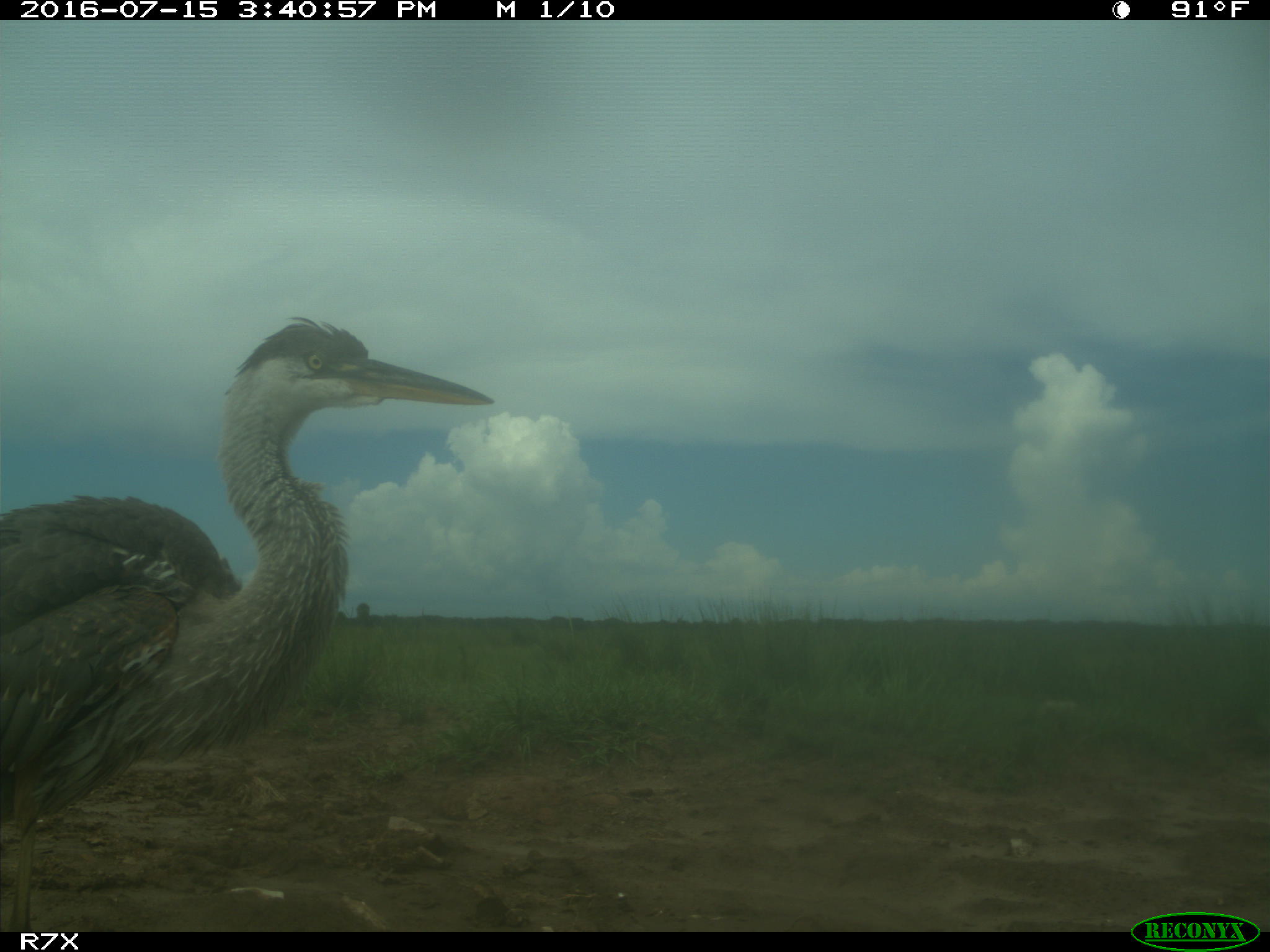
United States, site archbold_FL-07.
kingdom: Animalia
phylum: Chordata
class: Aves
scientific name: Aves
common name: birds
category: unidentified bird